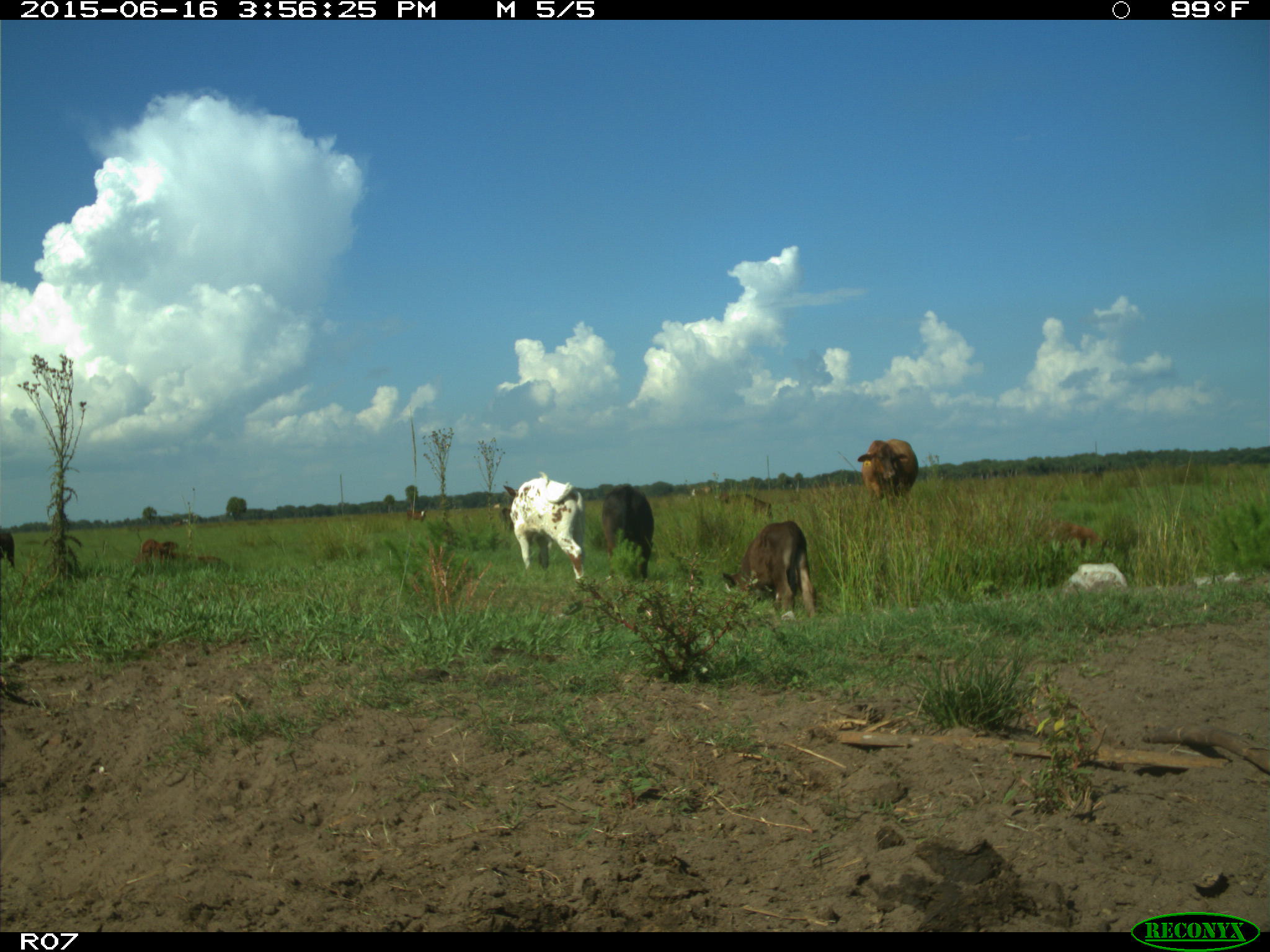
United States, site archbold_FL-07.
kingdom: Animalia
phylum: Chordata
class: Mammalia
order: Artiodactyla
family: Bovidae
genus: Bos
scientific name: Bos taurus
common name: domestic cow